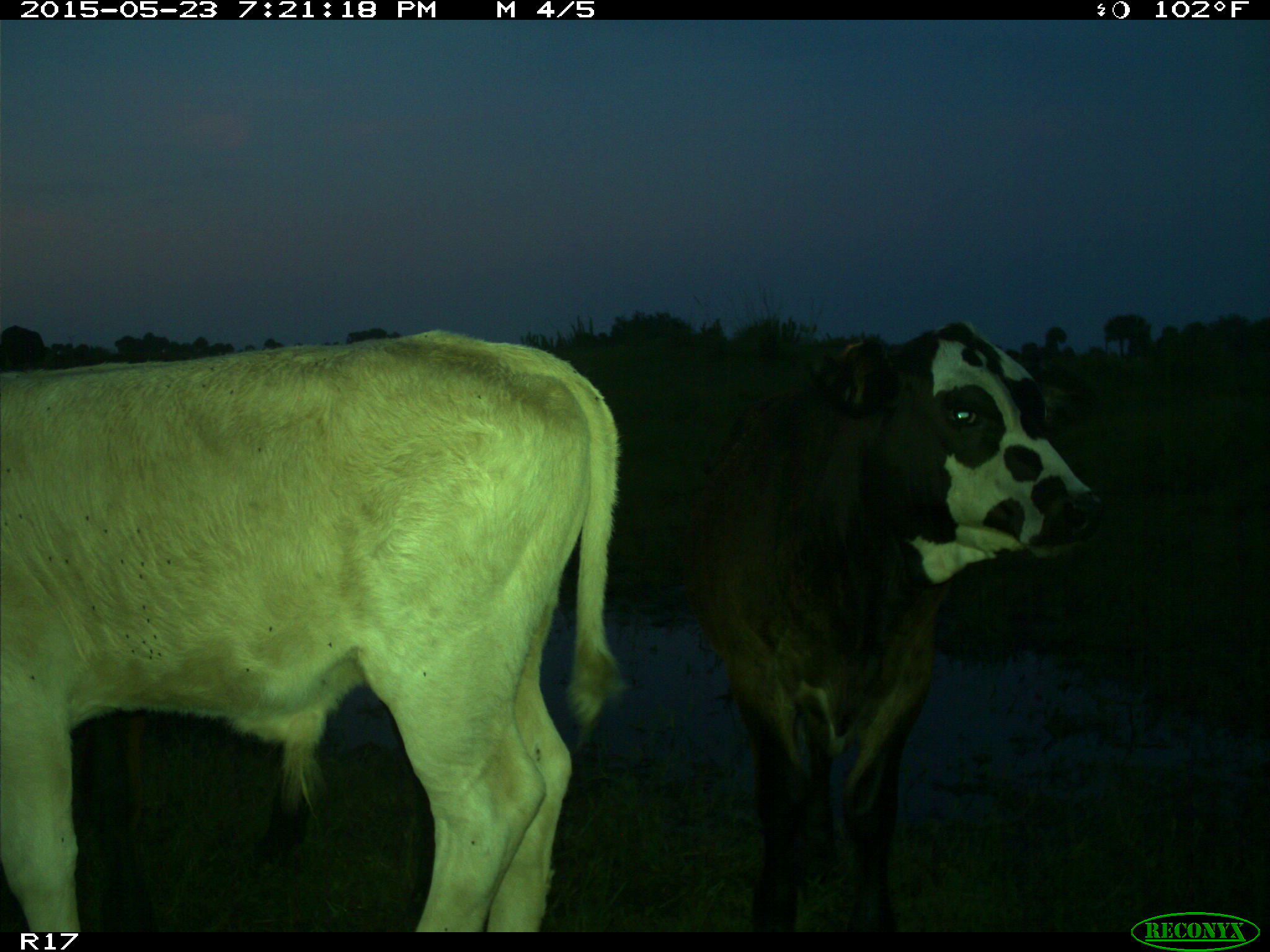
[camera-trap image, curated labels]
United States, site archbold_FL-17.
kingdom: Animalia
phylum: Chordata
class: Mammalia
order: Artiodactyla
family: Bovidae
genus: Bos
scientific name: Bos taurus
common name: domestic cow